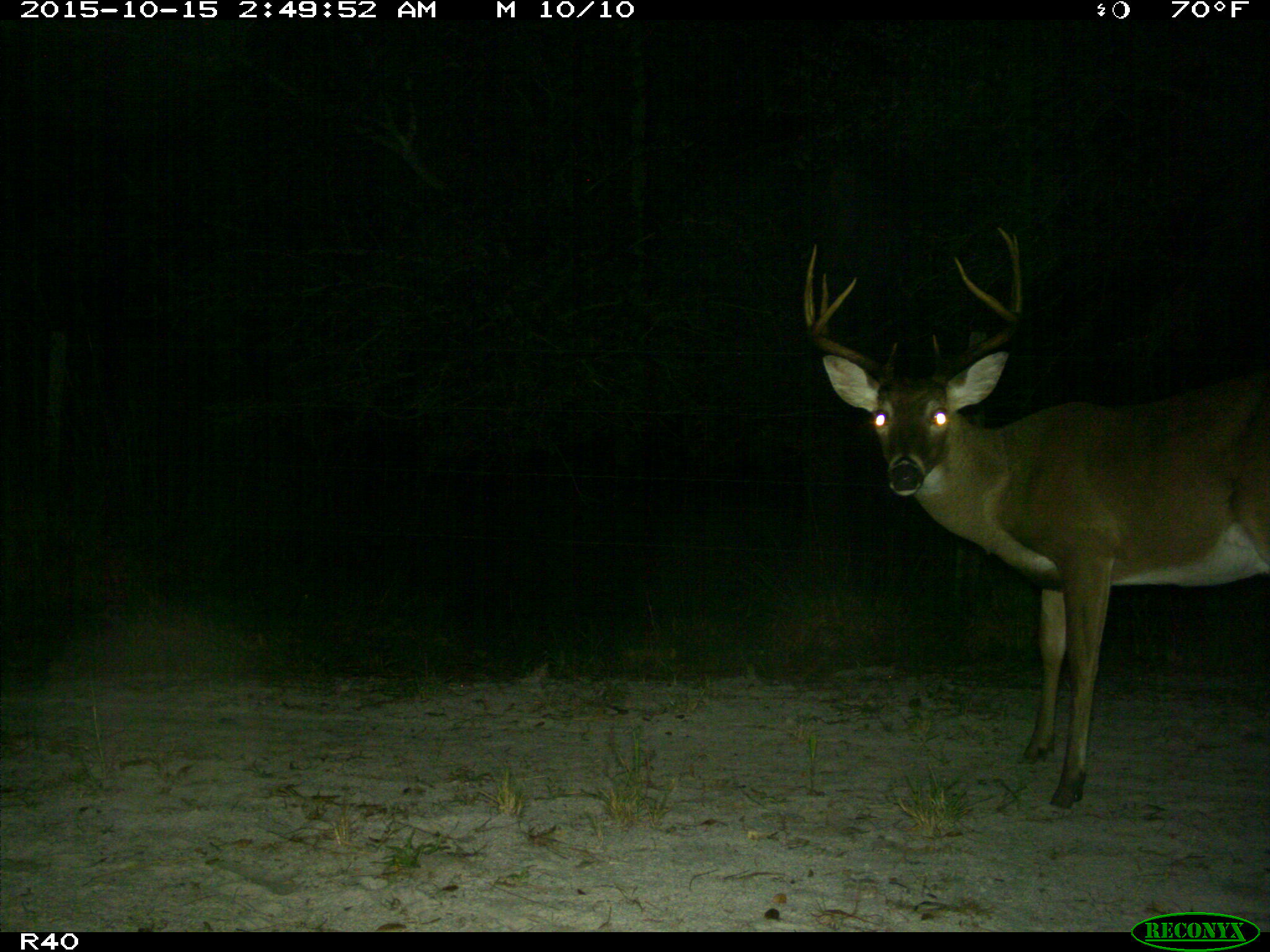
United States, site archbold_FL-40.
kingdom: Animalia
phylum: Chordata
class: Mammalia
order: Artiodactyla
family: Cervidae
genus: Odocoileus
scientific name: Odocoileus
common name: deer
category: unidentified deer